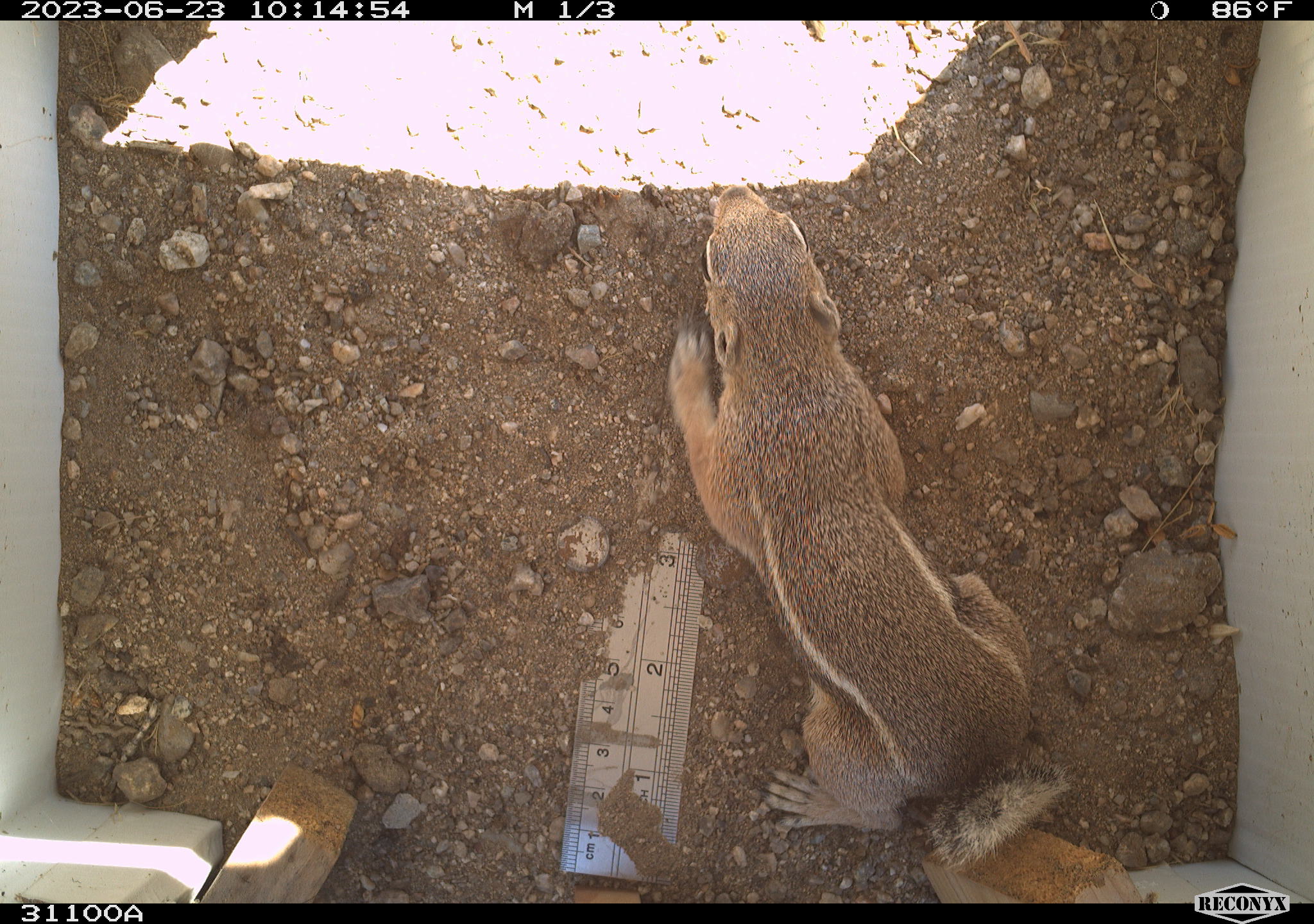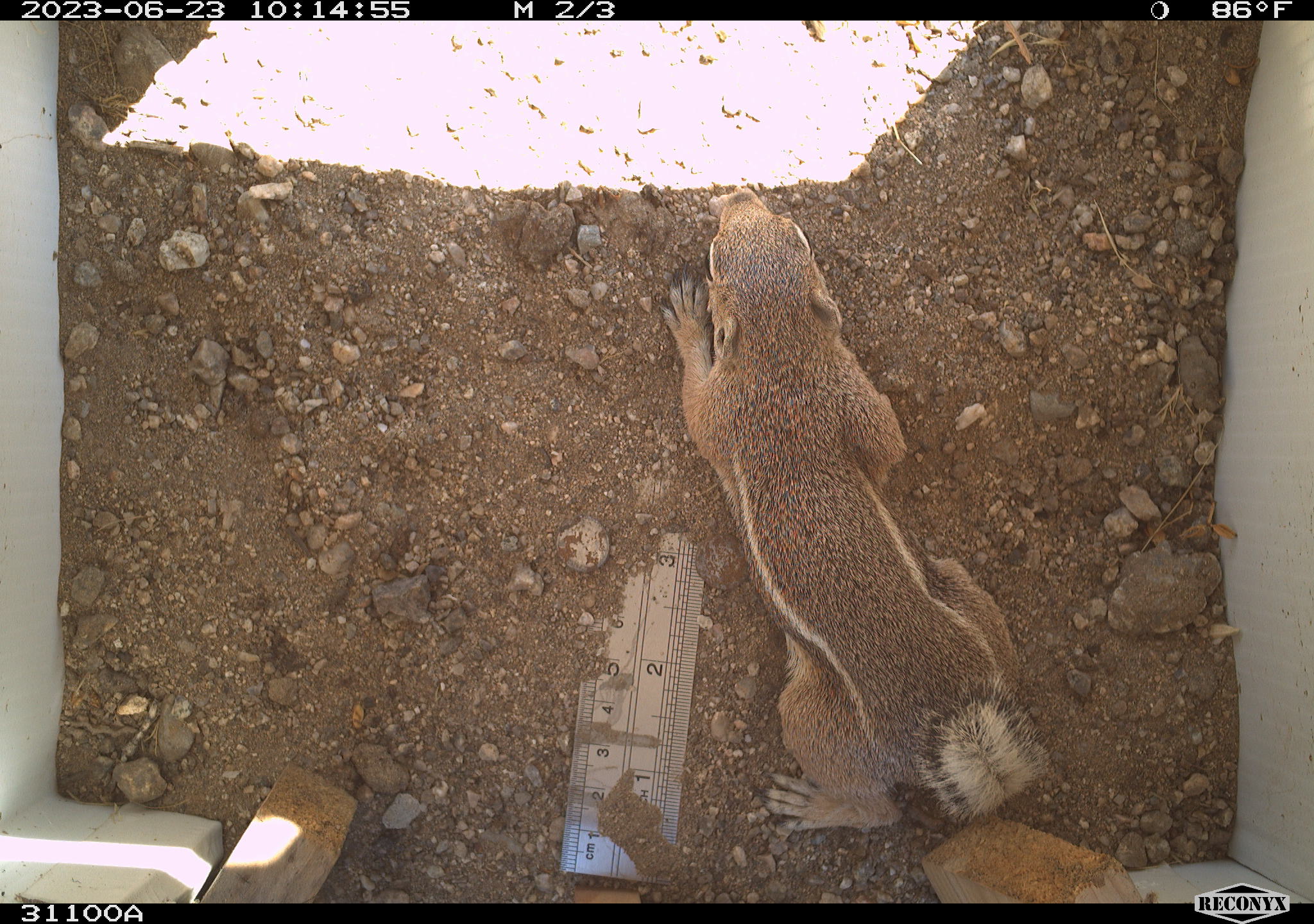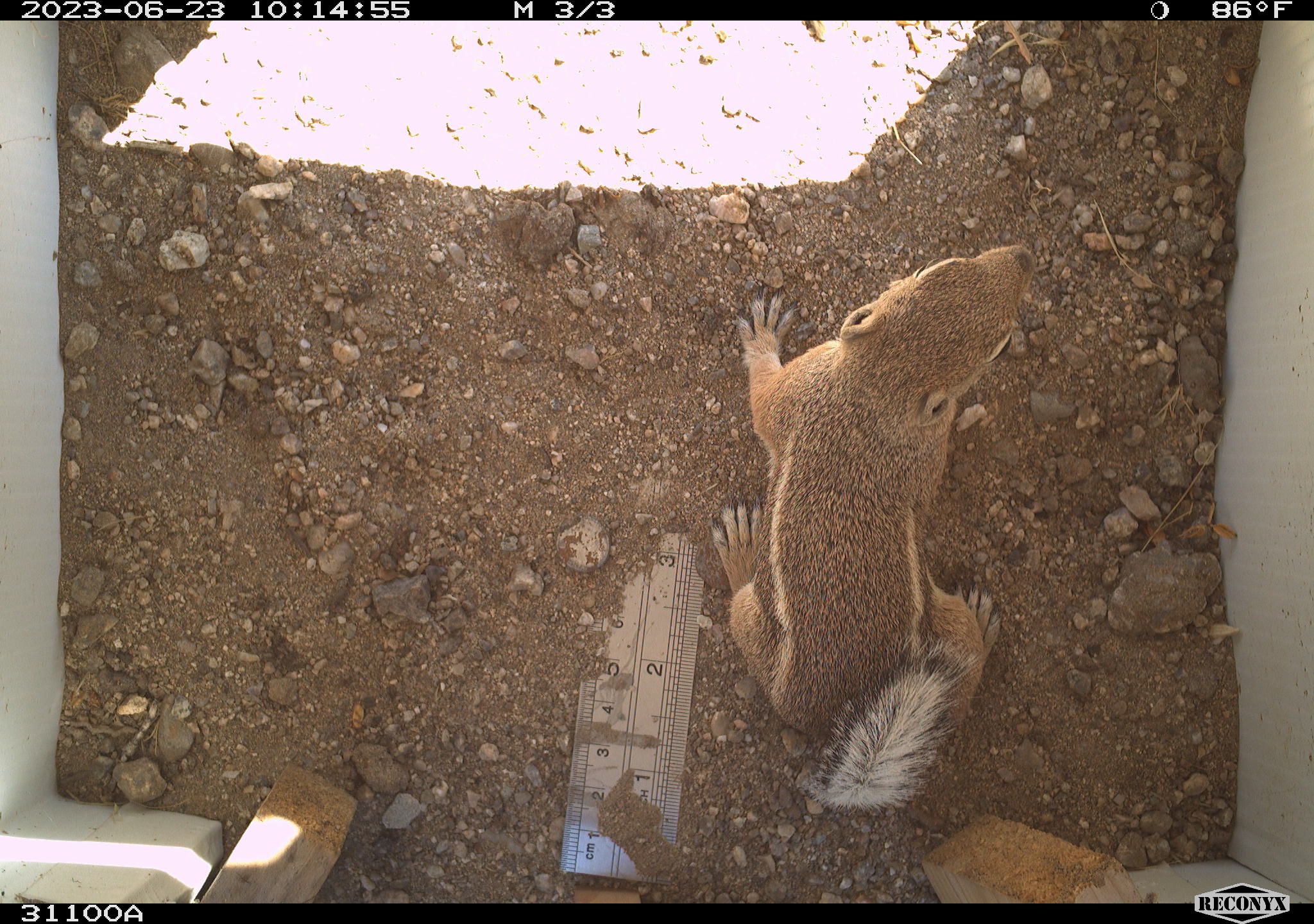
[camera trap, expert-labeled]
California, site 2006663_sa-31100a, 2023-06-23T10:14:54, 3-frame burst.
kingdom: Animalia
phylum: Chordata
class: Mammalia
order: Rodentia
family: Sciuridae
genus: Ammospermophilus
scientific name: Ammospermophilus leucurus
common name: white-tailed antelope squirrel